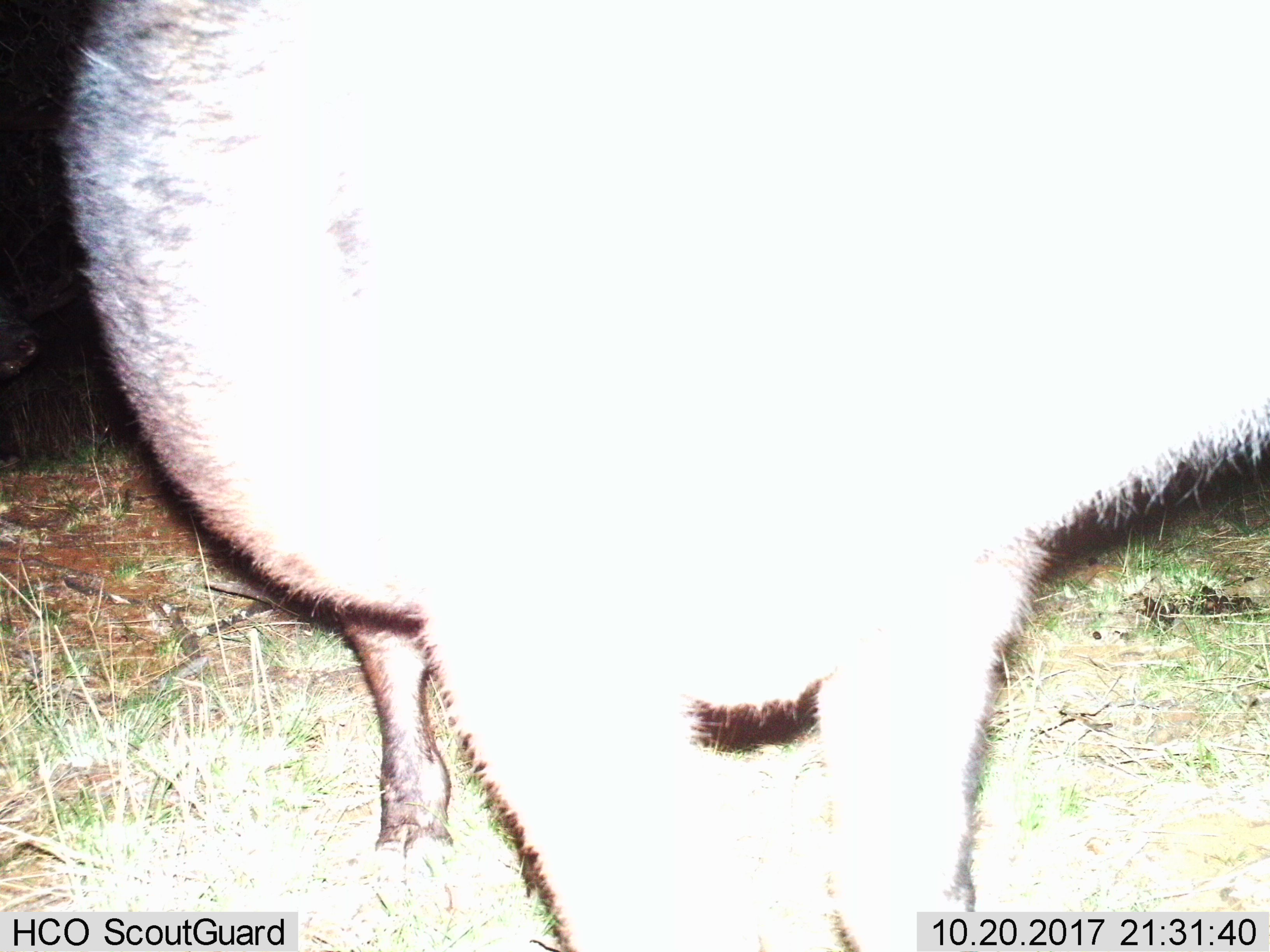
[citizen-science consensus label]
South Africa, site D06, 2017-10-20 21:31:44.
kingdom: Animalia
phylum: Chordata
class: Mammalia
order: Artiodactyla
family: Suidae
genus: Potamochoerus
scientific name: Potamochoerus larvatus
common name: bushpig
Bushpig (Potamochoerus larvatus), count 1. Behavior (volunteer vote fractions): standing 100%, resting 0%, moving 0%, interacting 0%. Young present (vote fraction): 0%. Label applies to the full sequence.